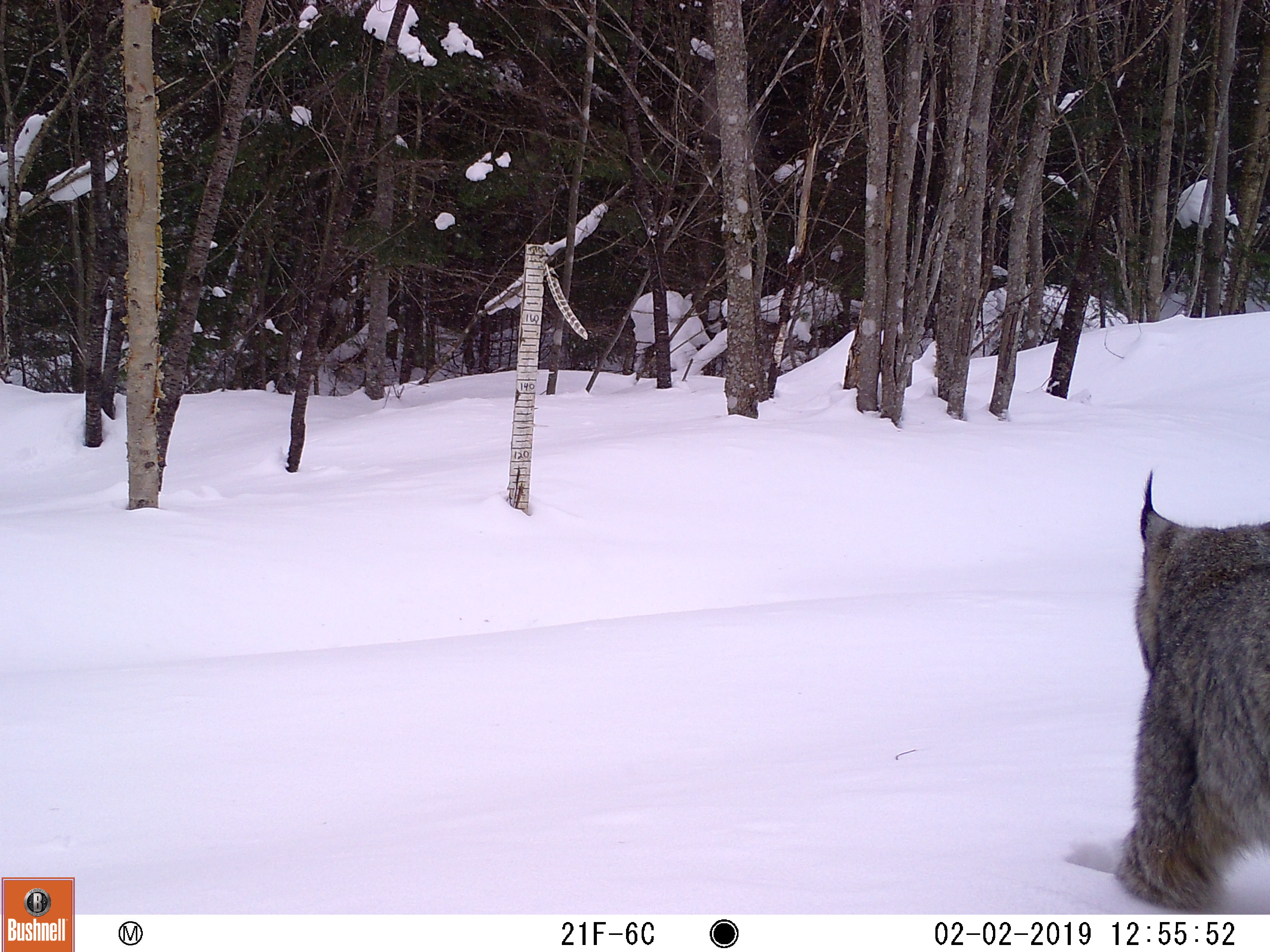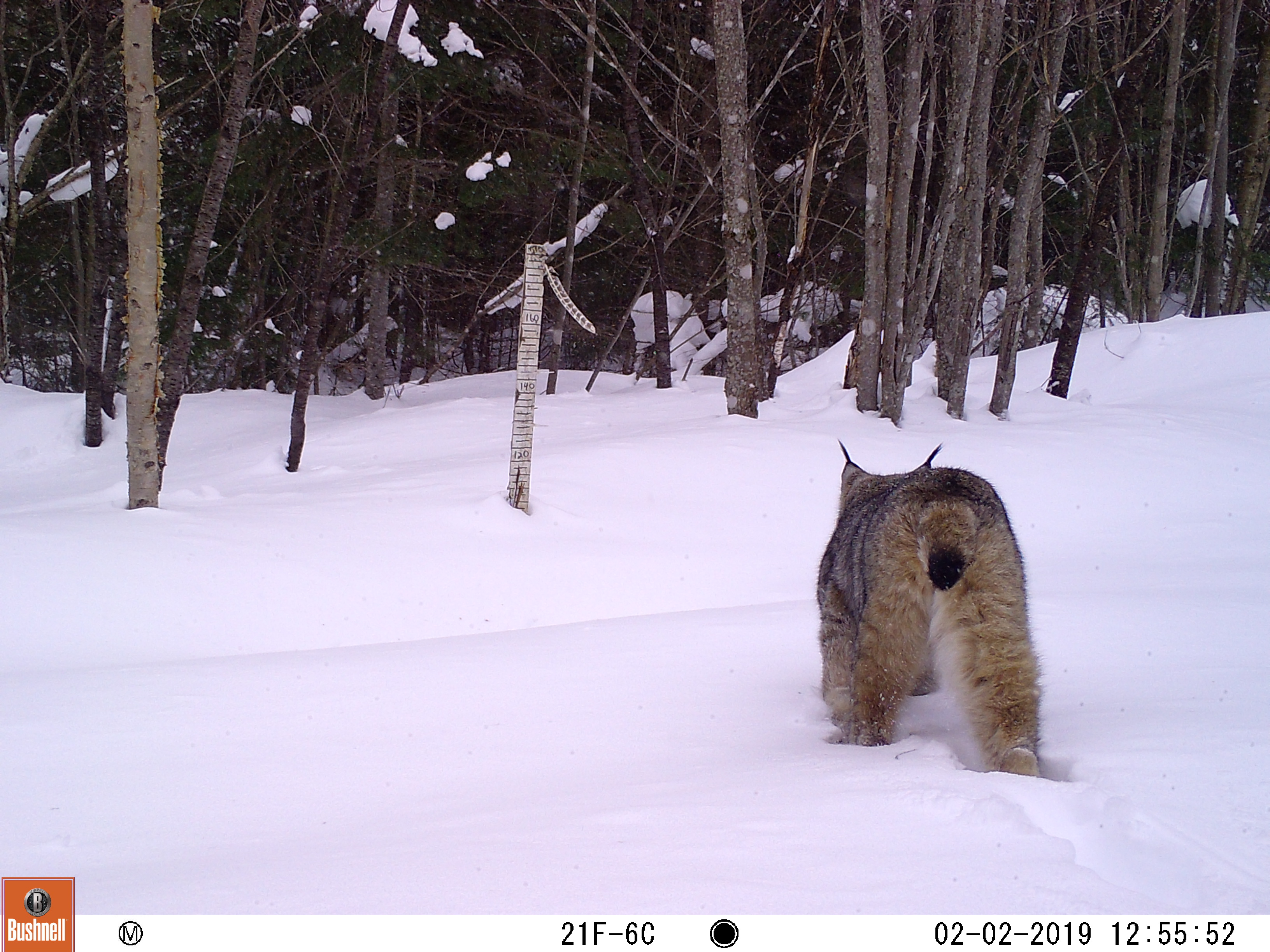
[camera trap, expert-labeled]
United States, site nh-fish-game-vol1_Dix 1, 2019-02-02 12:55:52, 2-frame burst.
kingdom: Animalia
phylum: Chordata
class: Mammalia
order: Carnivora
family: Felidae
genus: Lynx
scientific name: Lynx canadensis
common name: canada lynx